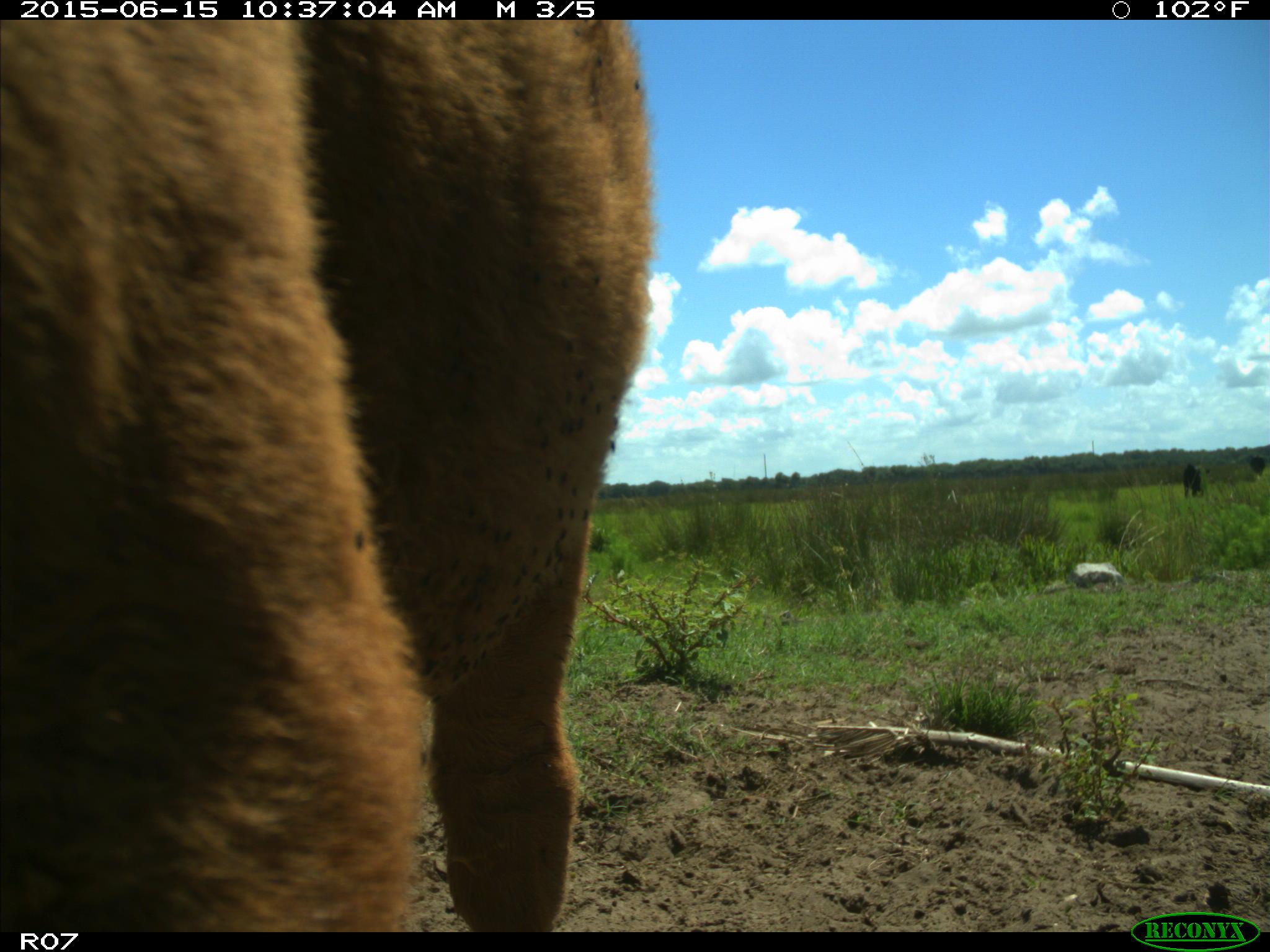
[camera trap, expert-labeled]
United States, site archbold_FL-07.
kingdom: Animalia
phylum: Chordata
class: Mammalia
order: Artiodactyla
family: Bovidae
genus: Bos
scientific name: Bos taurus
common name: domestic cow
Bos taurus (domestic cow).